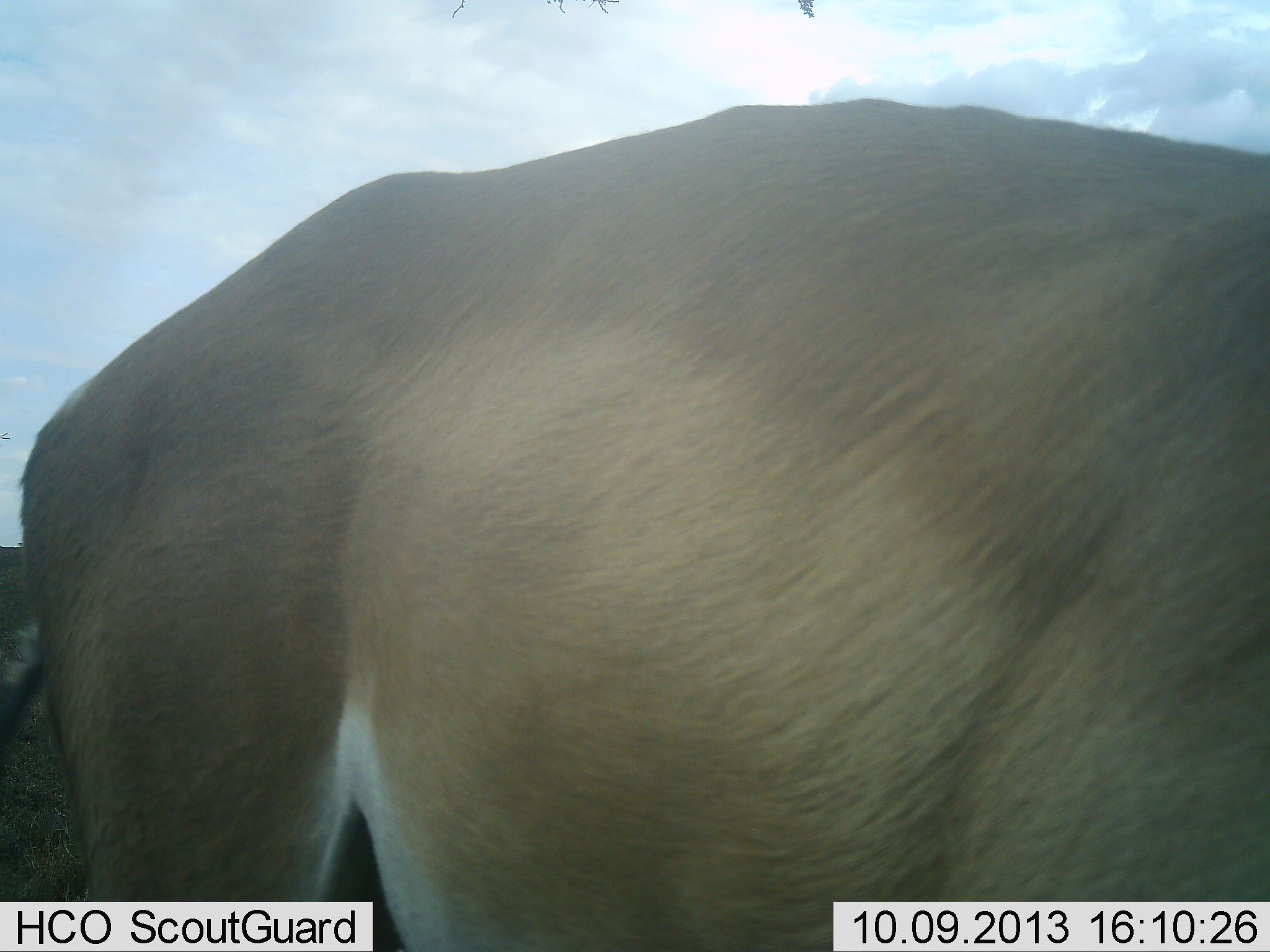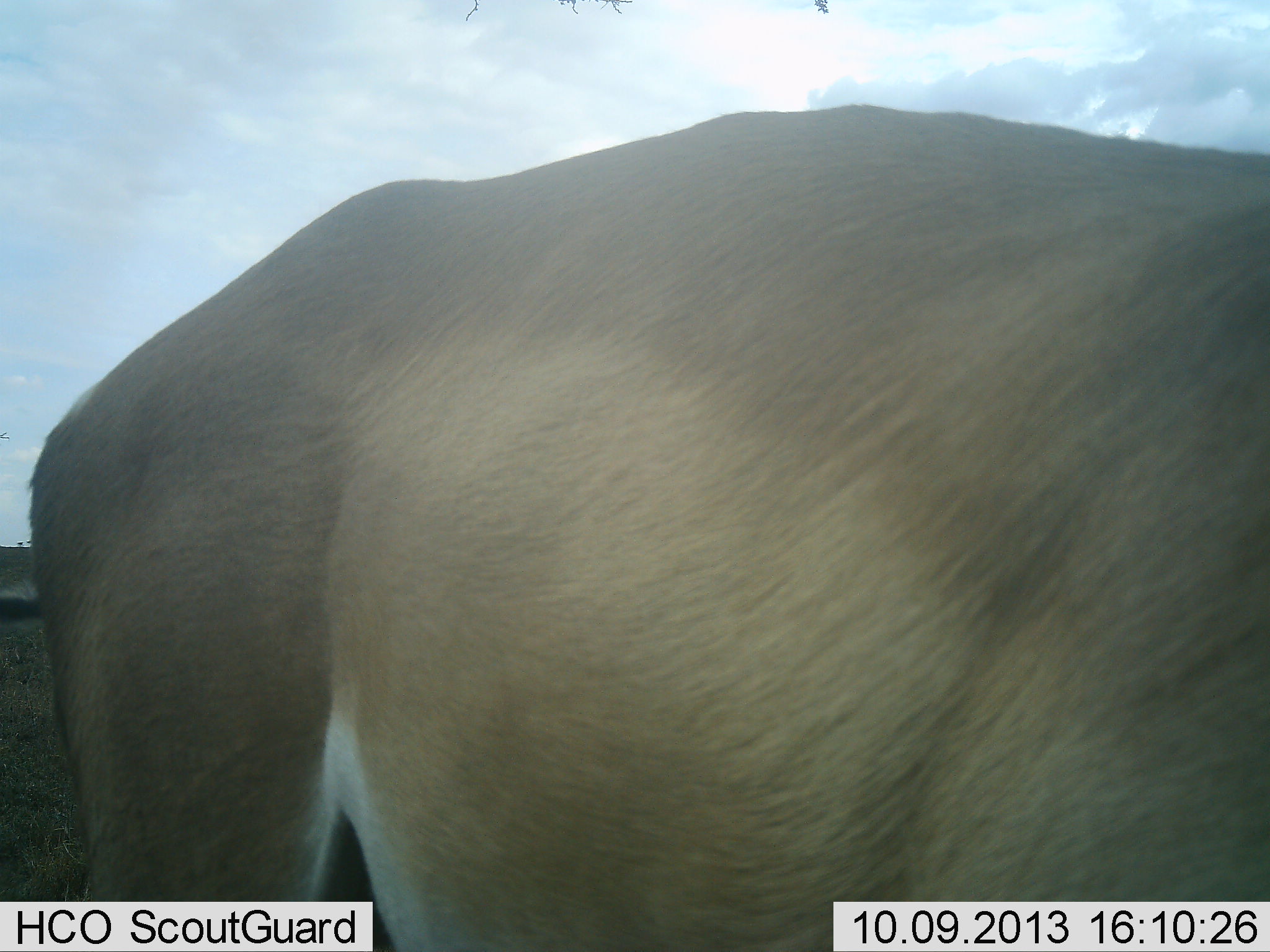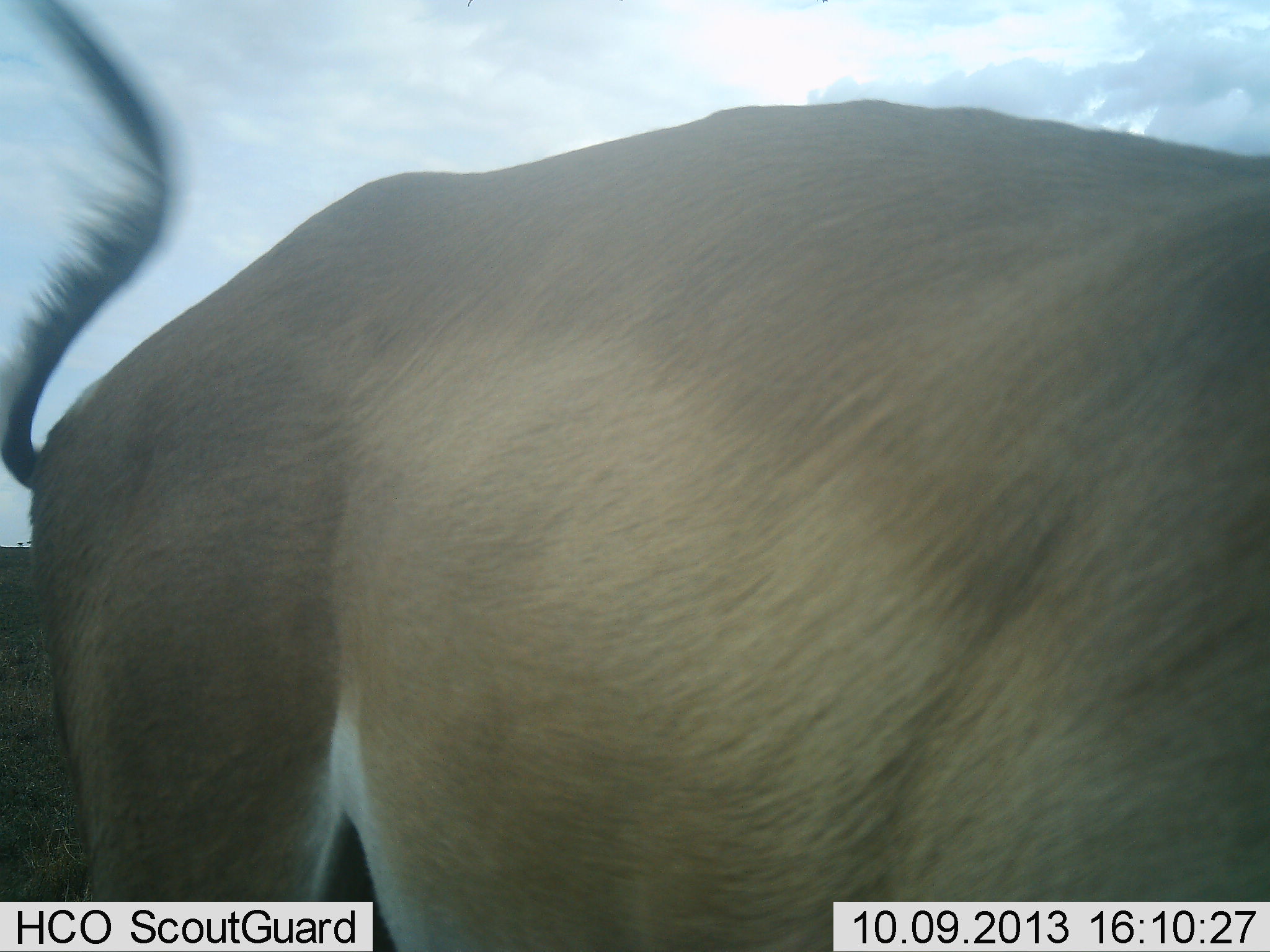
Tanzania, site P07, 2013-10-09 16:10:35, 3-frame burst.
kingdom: Animalia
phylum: Chordata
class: Mammalia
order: Artiodactyla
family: Bovidae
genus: Aepyceros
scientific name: Aepyceros melampus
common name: impala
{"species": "impala (Aepyceros melampus)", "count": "1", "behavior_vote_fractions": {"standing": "100%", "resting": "0%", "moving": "0%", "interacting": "0%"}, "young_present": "0%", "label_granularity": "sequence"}